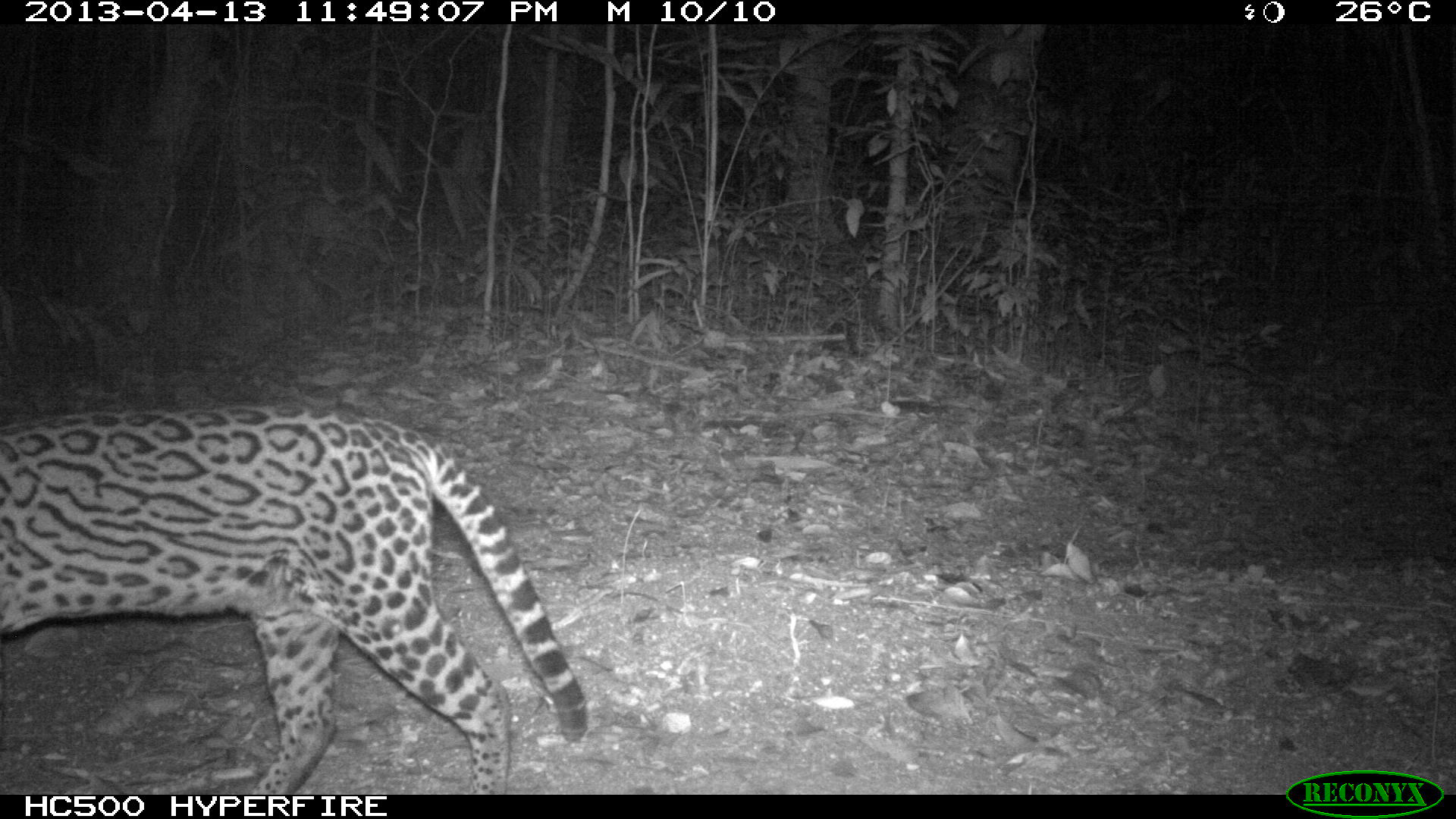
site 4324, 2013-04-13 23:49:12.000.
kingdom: Animalia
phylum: Chordata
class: Mammalia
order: Carnivora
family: Felidae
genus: Leopardus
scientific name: Leopardus pardalis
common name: ocelot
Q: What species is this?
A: Leopardus pardalis (ocelot).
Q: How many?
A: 1.